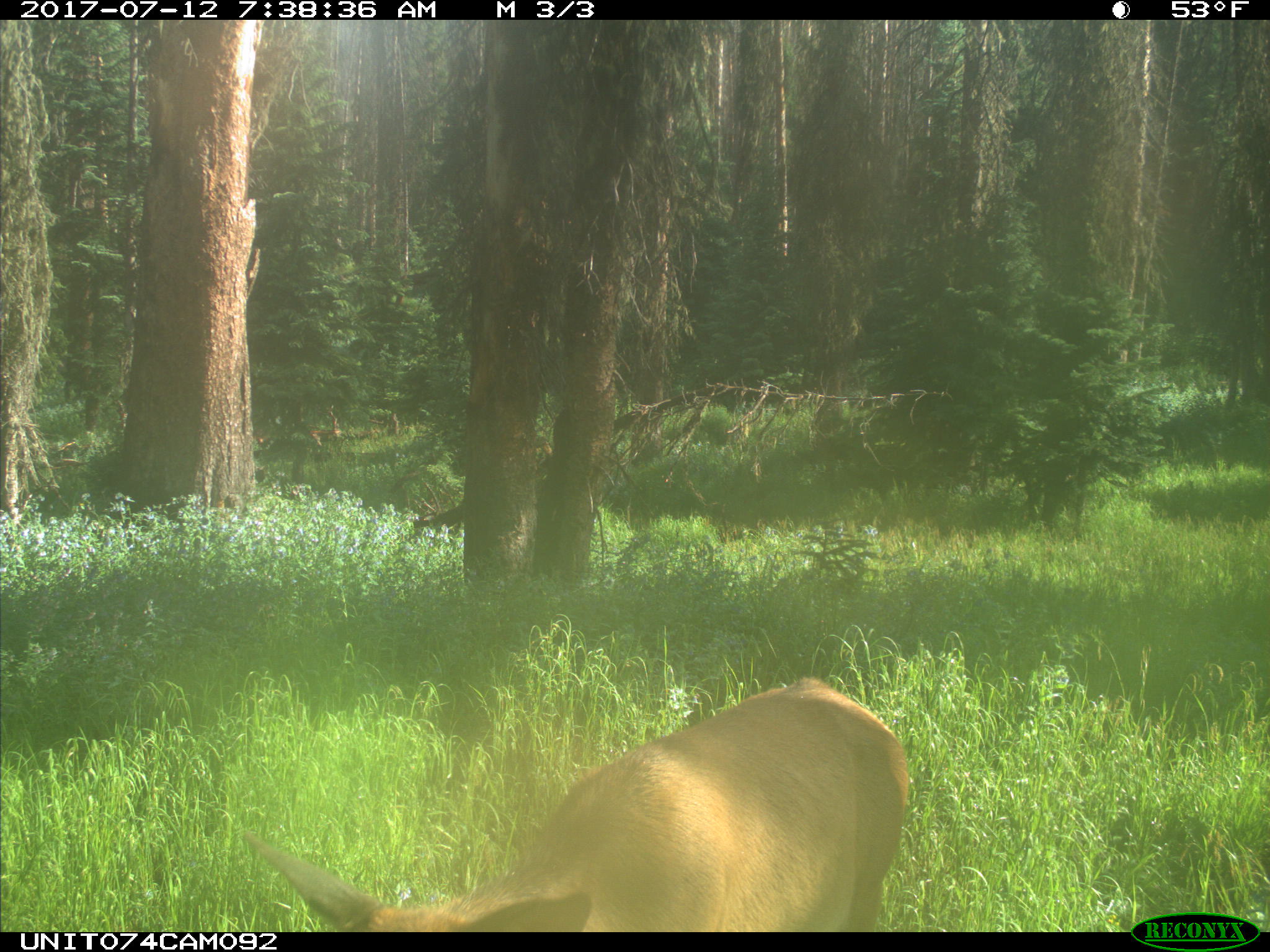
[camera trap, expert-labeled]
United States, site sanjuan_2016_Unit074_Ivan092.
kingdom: Animalia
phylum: Chordata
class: Mammalia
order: Artiodactyla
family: Cervidae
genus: Cervus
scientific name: Cervus elaphus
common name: red deer